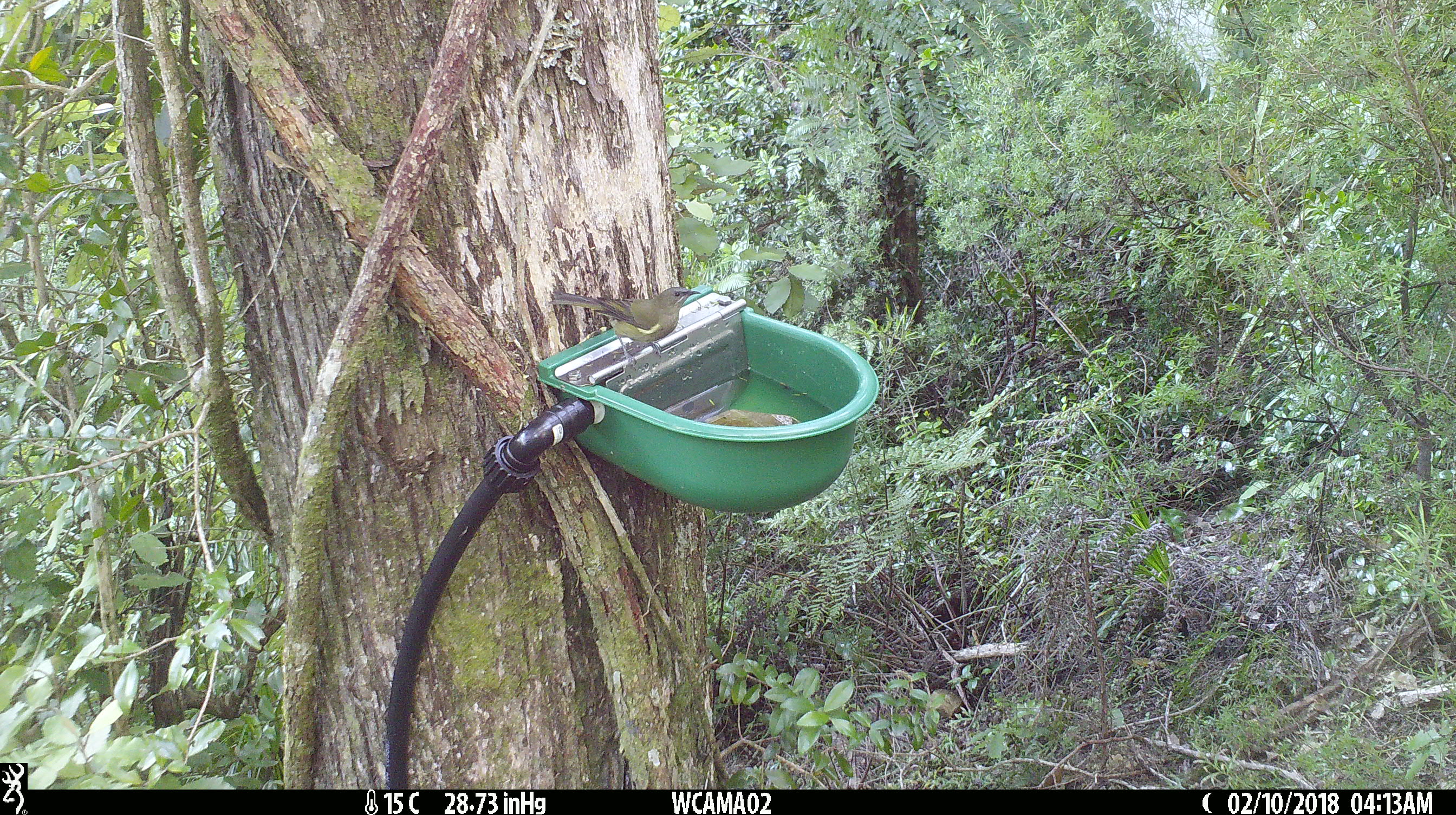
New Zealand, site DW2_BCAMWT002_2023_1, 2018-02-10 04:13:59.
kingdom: Animalia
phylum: Chordata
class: Aves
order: Passeriformes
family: Meliphagidae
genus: Anthornis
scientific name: Anthornis melanura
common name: new zealand bellbird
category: bellbird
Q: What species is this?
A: Bellbird (new zealand bellbird) (Anthornis melanura).